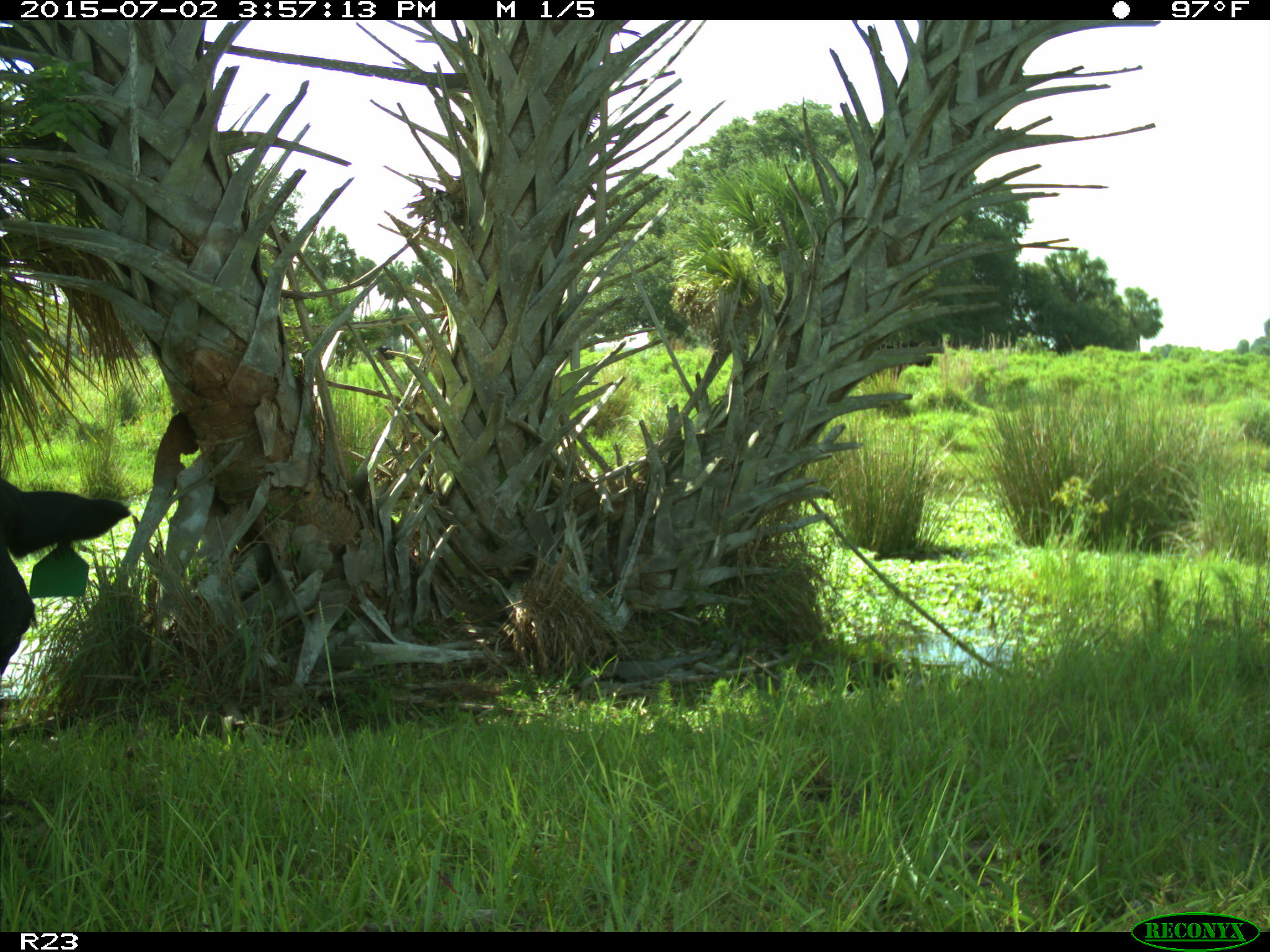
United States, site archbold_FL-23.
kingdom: Animalia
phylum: Chordata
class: Mammalia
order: Artiodactyla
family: Bovidae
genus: Bos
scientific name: Bos taurus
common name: domestic cow